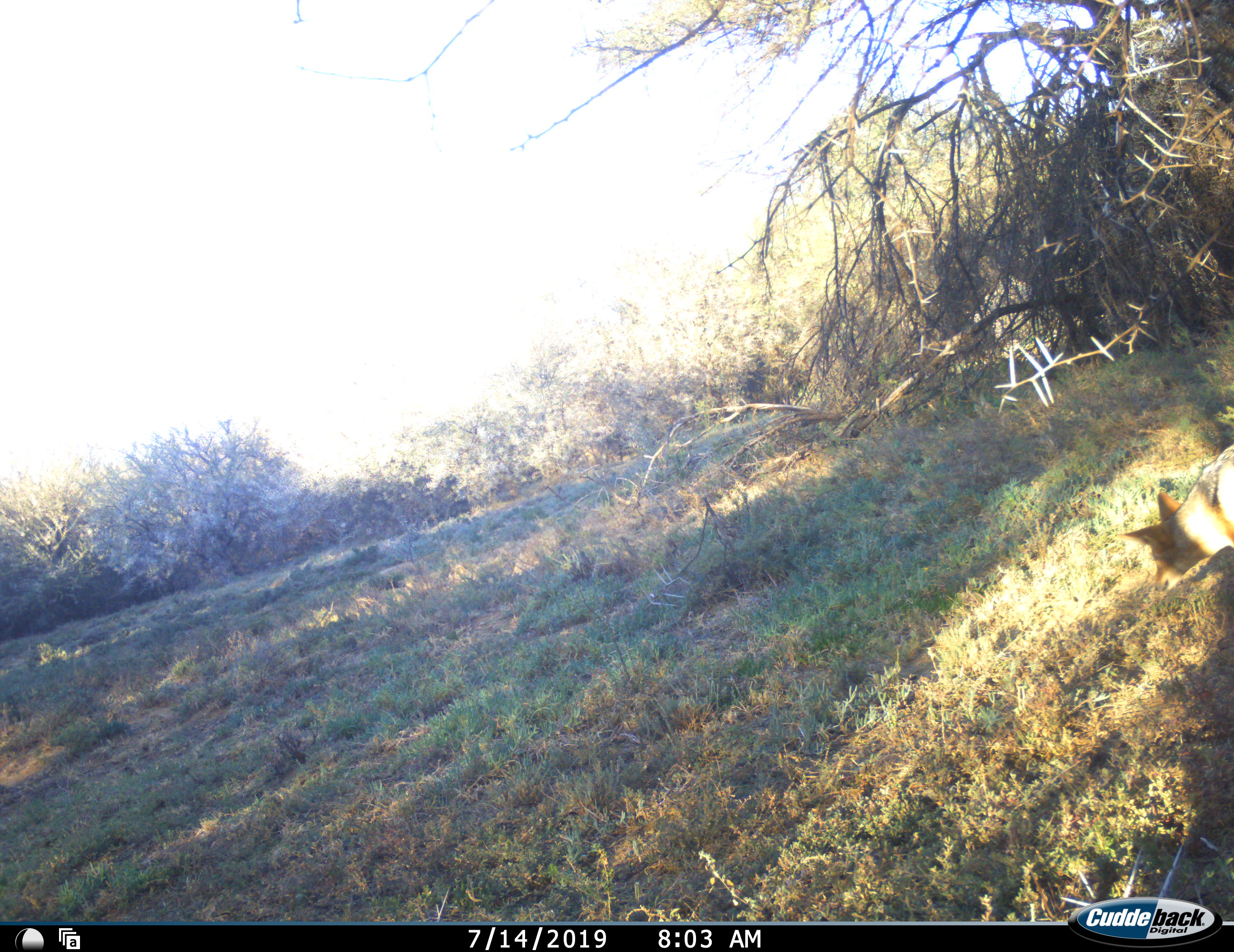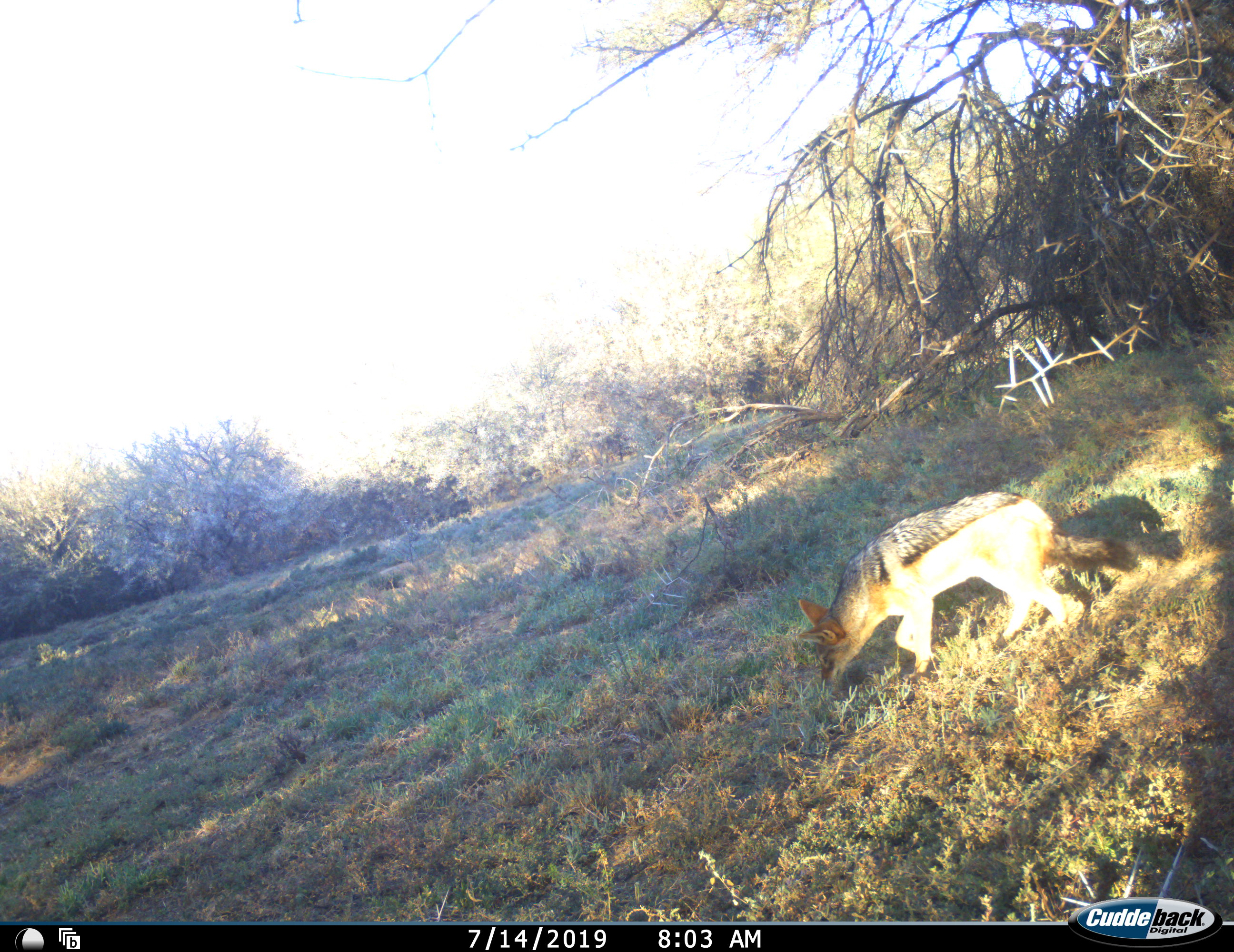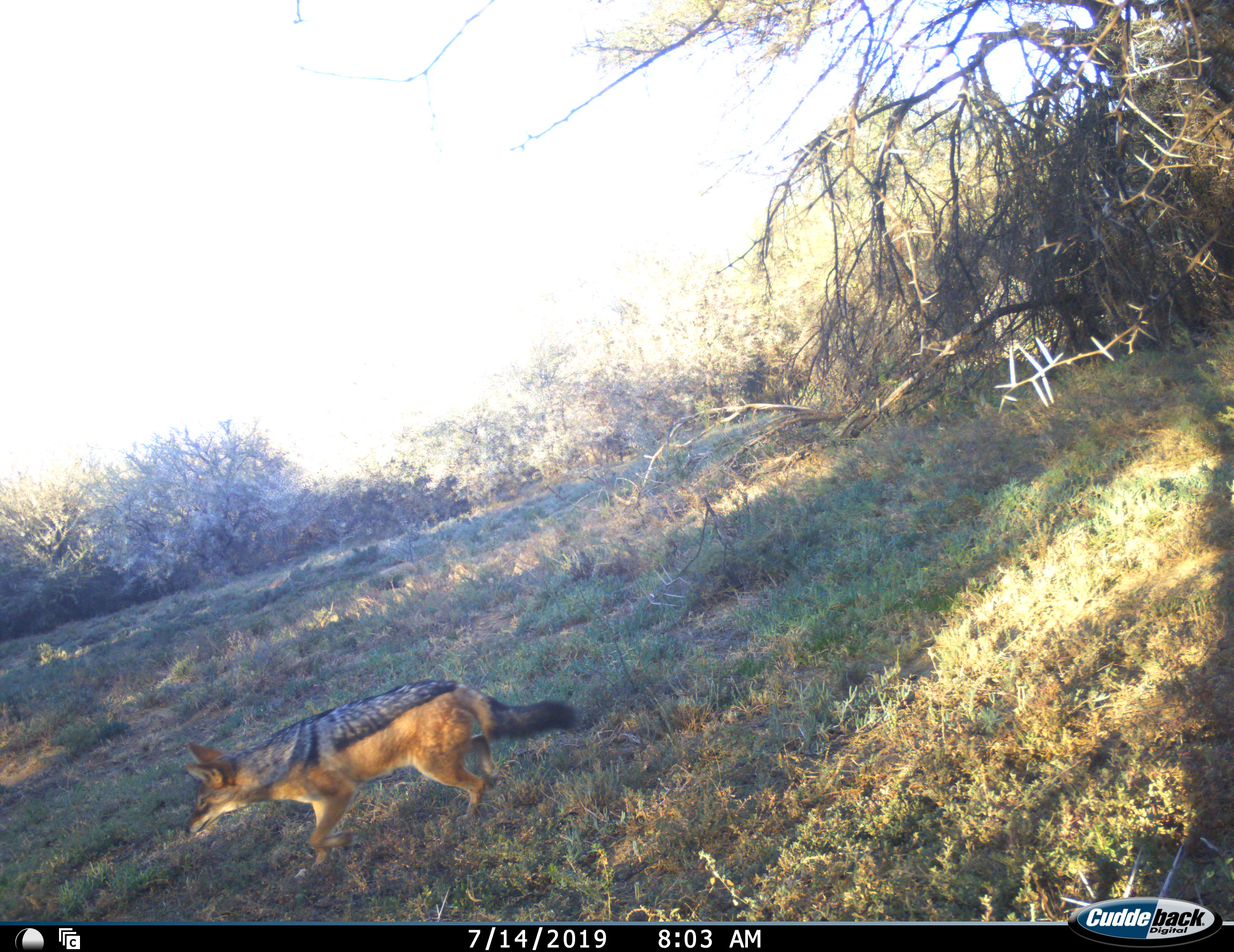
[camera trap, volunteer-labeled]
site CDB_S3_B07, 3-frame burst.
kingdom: Animalia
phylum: Chordata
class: Mammalia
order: Carnivora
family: Canidae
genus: Lupulella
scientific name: Lupulella mesomelas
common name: black-backed jackal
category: jackalblackbacked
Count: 1.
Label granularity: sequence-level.